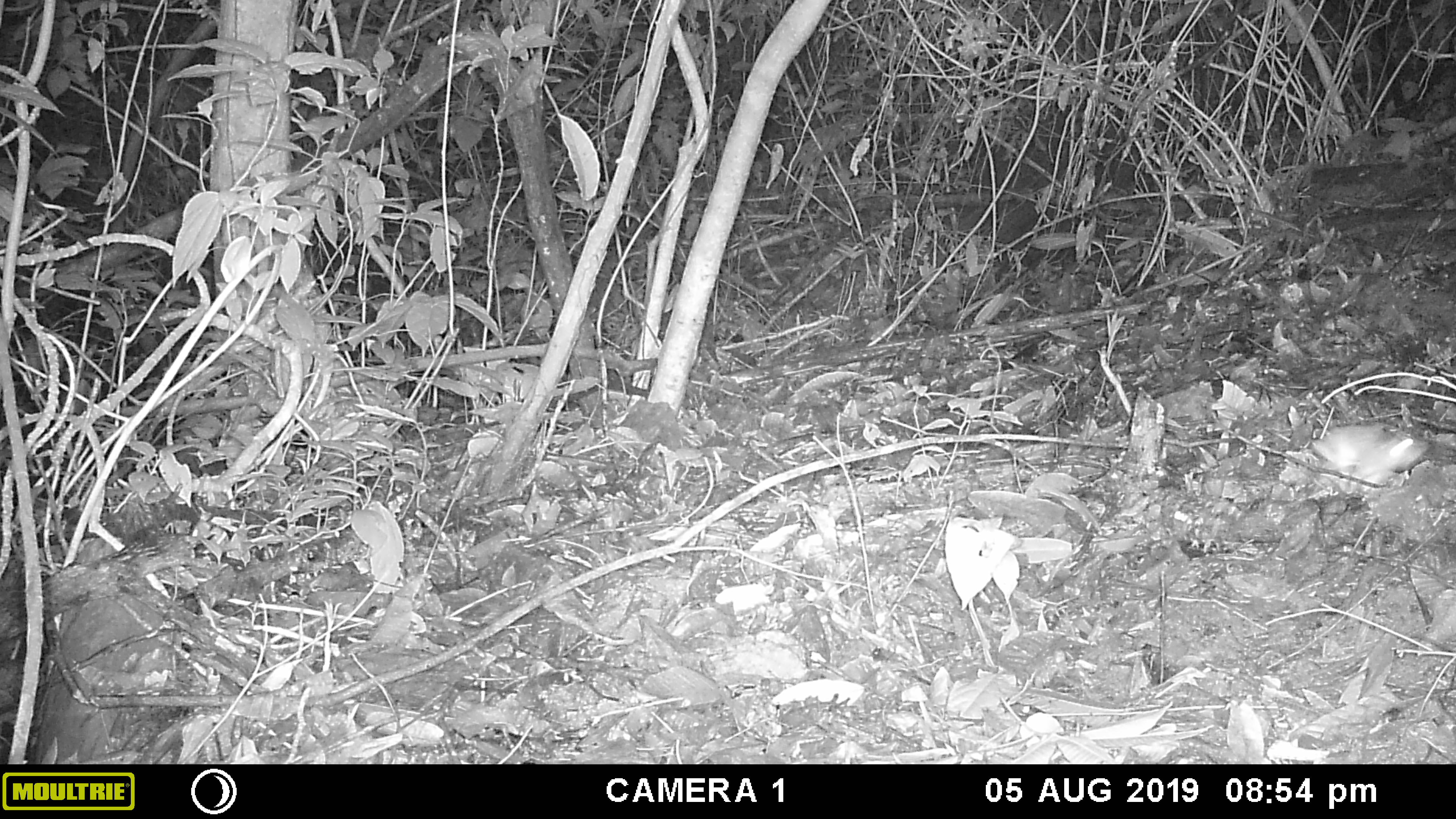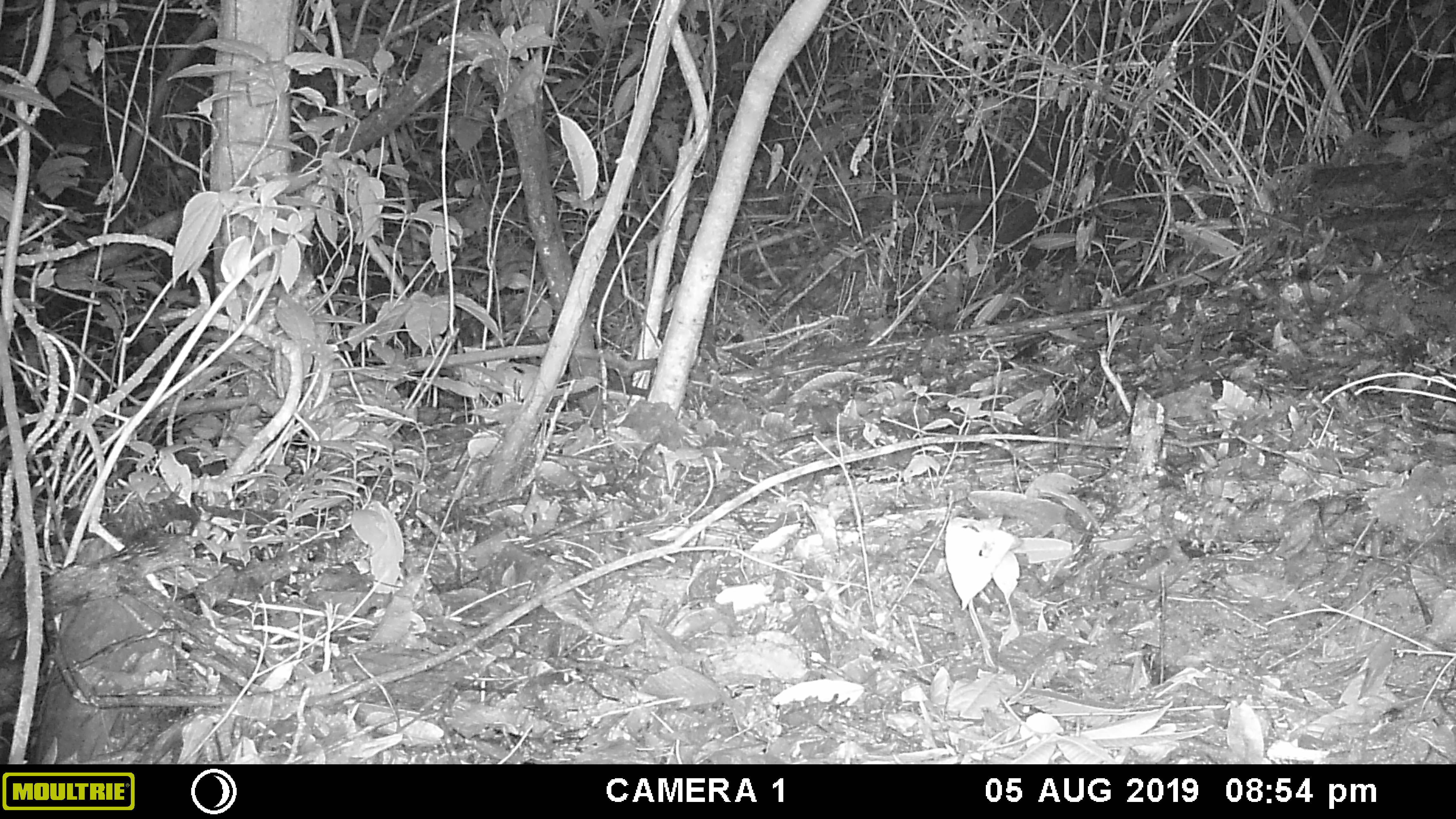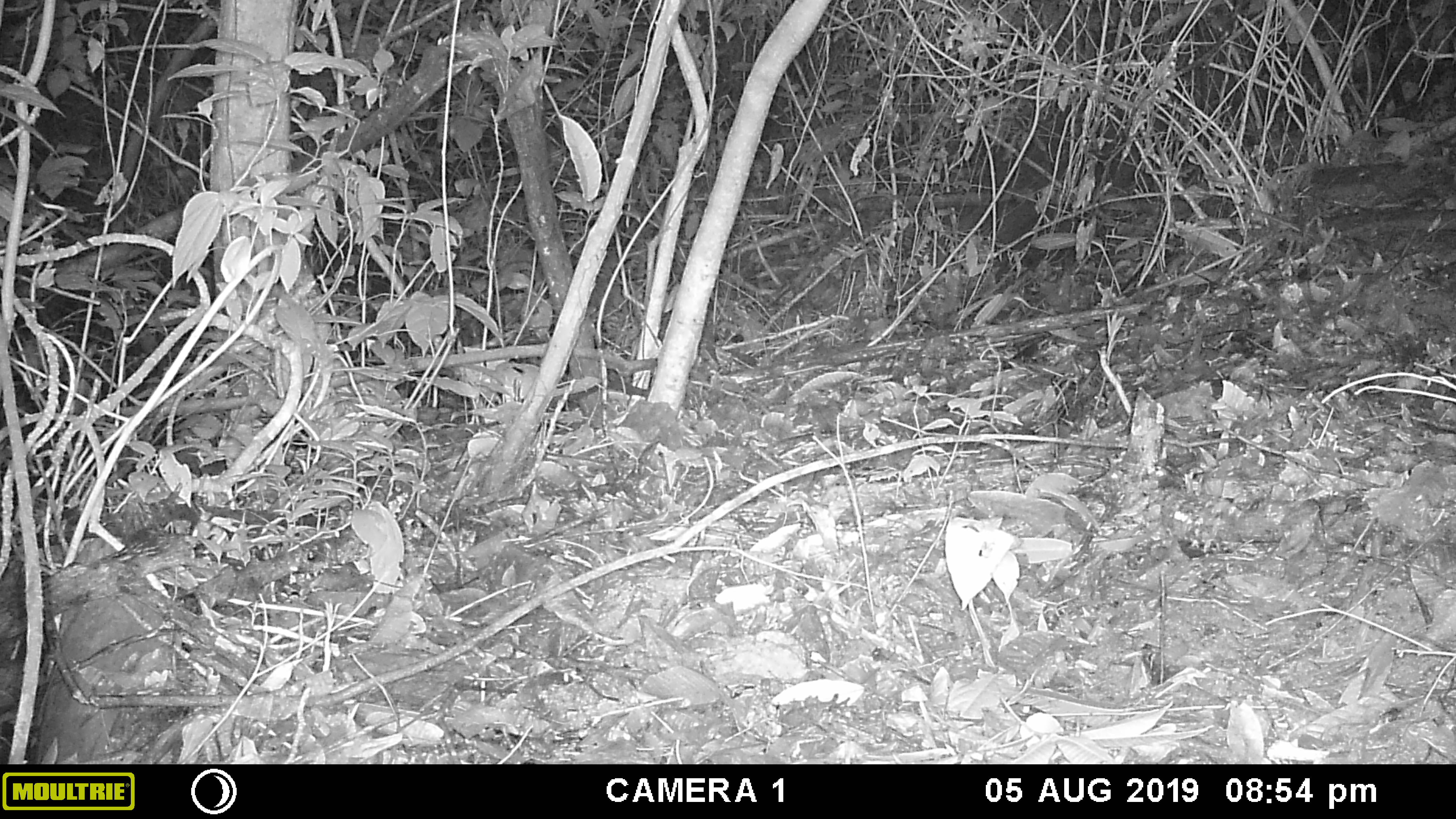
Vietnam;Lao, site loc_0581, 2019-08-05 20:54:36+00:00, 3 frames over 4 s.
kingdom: Animalia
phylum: Chordata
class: Mammalia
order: Rodentia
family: Muridae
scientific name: Muridae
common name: old-world mice and rats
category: unidentified murid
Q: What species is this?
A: Unidentified murid (old-world mice and rats) (Muridae).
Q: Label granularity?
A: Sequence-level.